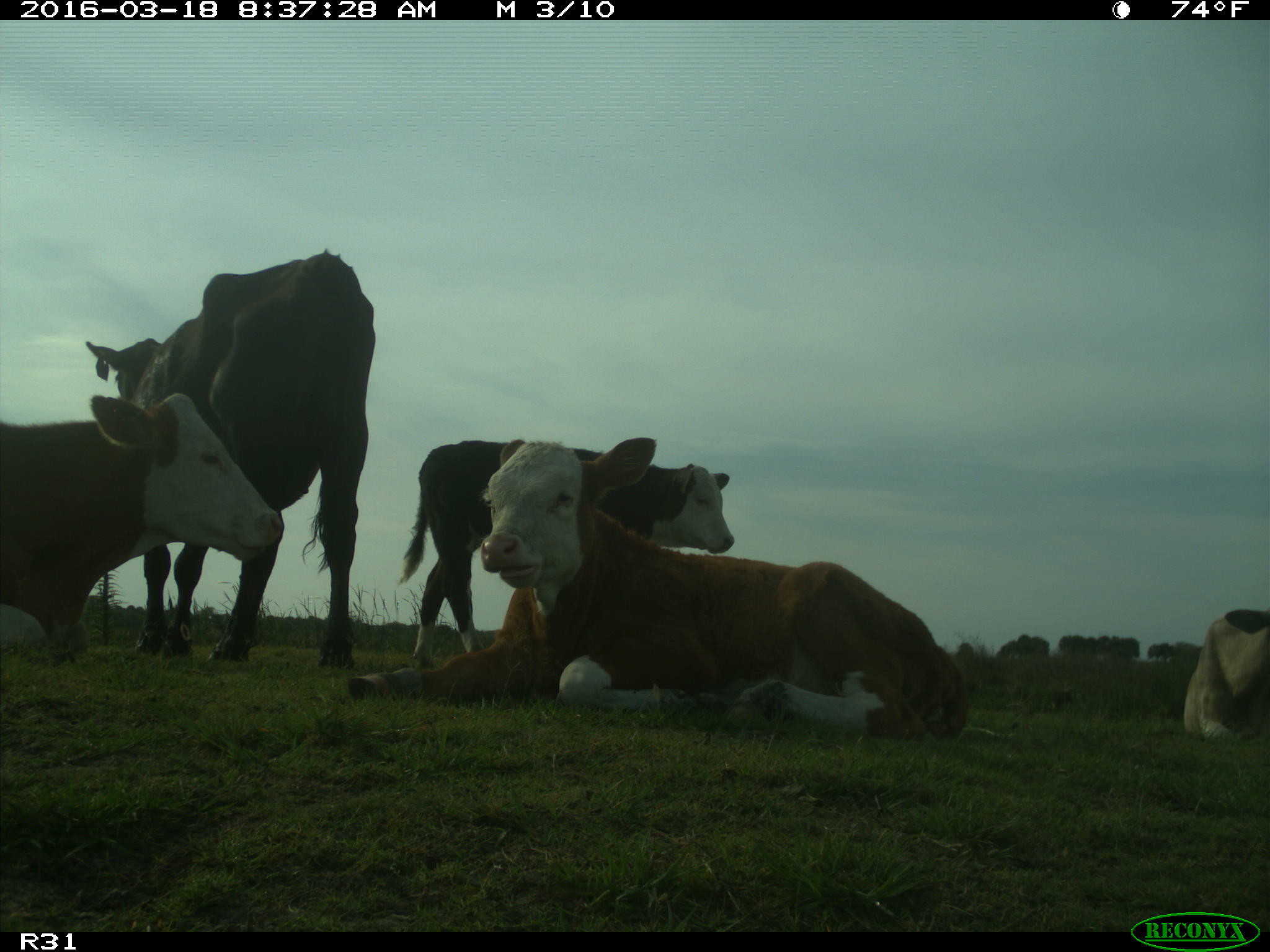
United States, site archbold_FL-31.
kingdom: Animalia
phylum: Chordata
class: Mammalia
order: Artiodactyla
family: Bovidae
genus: Bos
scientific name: Bos taurus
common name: domestic cow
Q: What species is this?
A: Bos taurus (domestic cow).